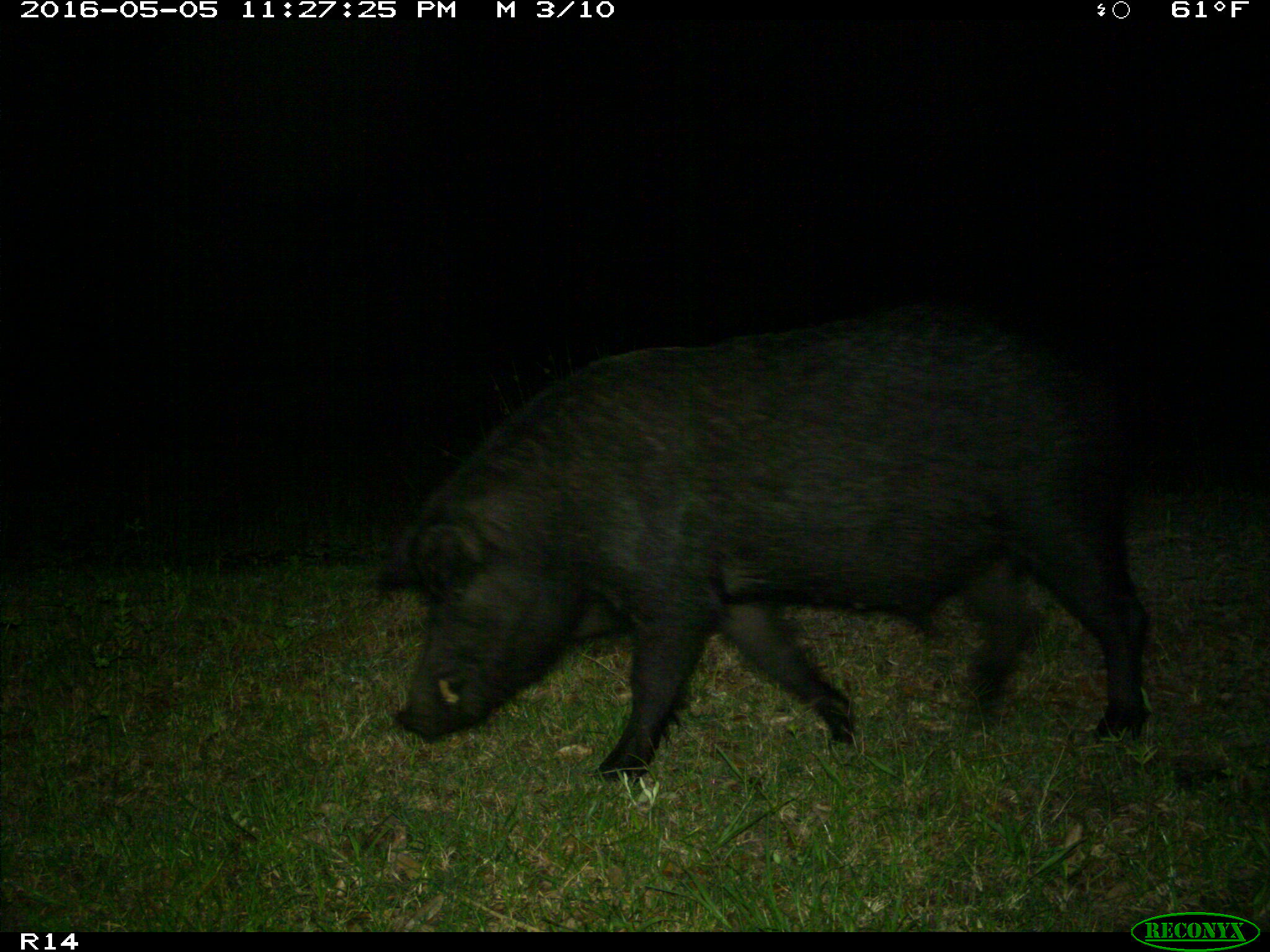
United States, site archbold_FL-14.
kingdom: Animalia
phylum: Chordata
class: Mammalia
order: Artiodactyla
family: Suidae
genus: Sus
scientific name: Sus scrofa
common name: wild boar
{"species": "Sus scrofa (wild boar)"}